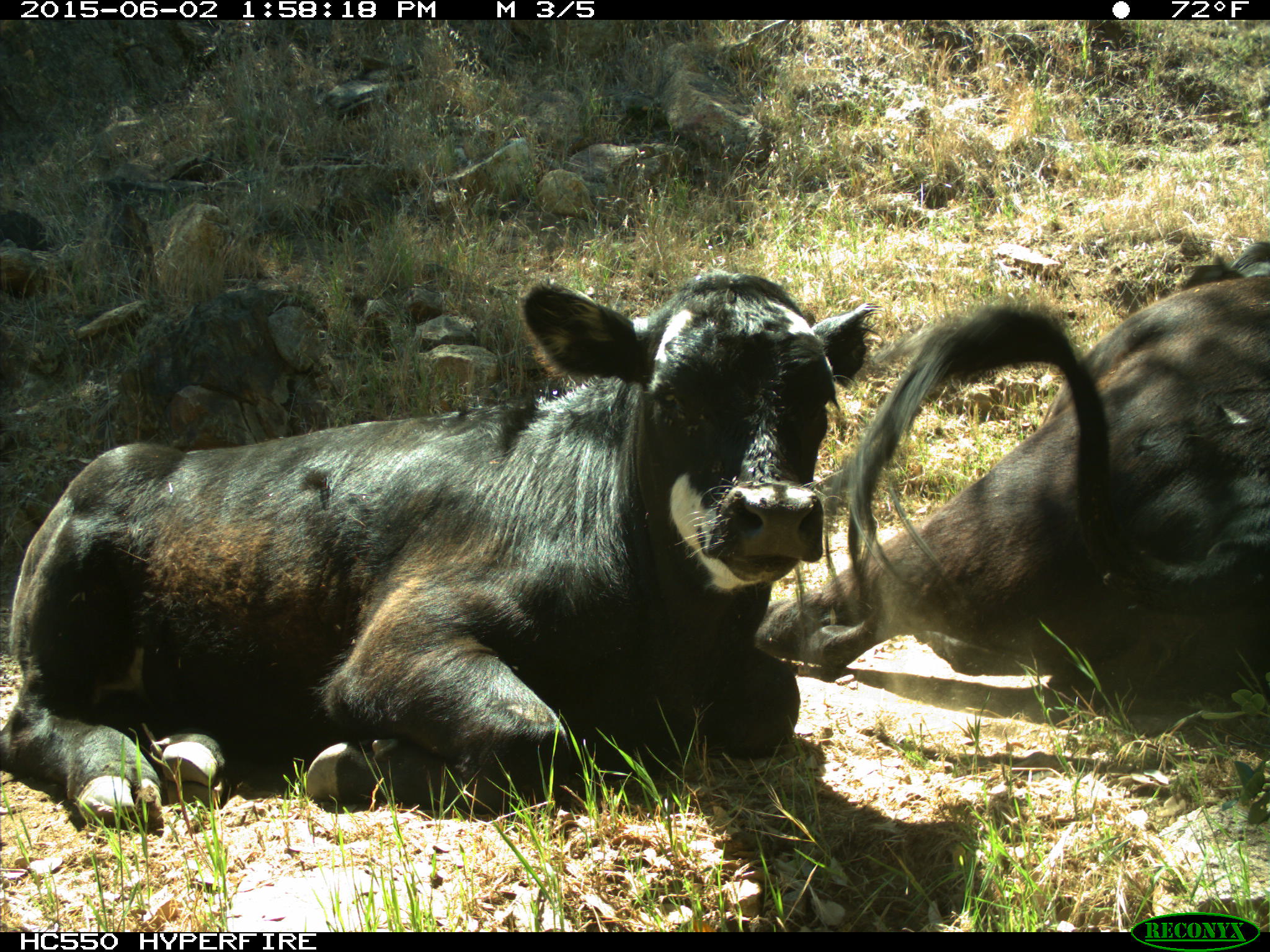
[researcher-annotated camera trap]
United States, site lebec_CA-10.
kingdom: Animalia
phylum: Chordata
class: Mammalia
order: Artiodactyla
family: Bovidae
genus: Bos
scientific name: Bos taurus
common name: domestic cow